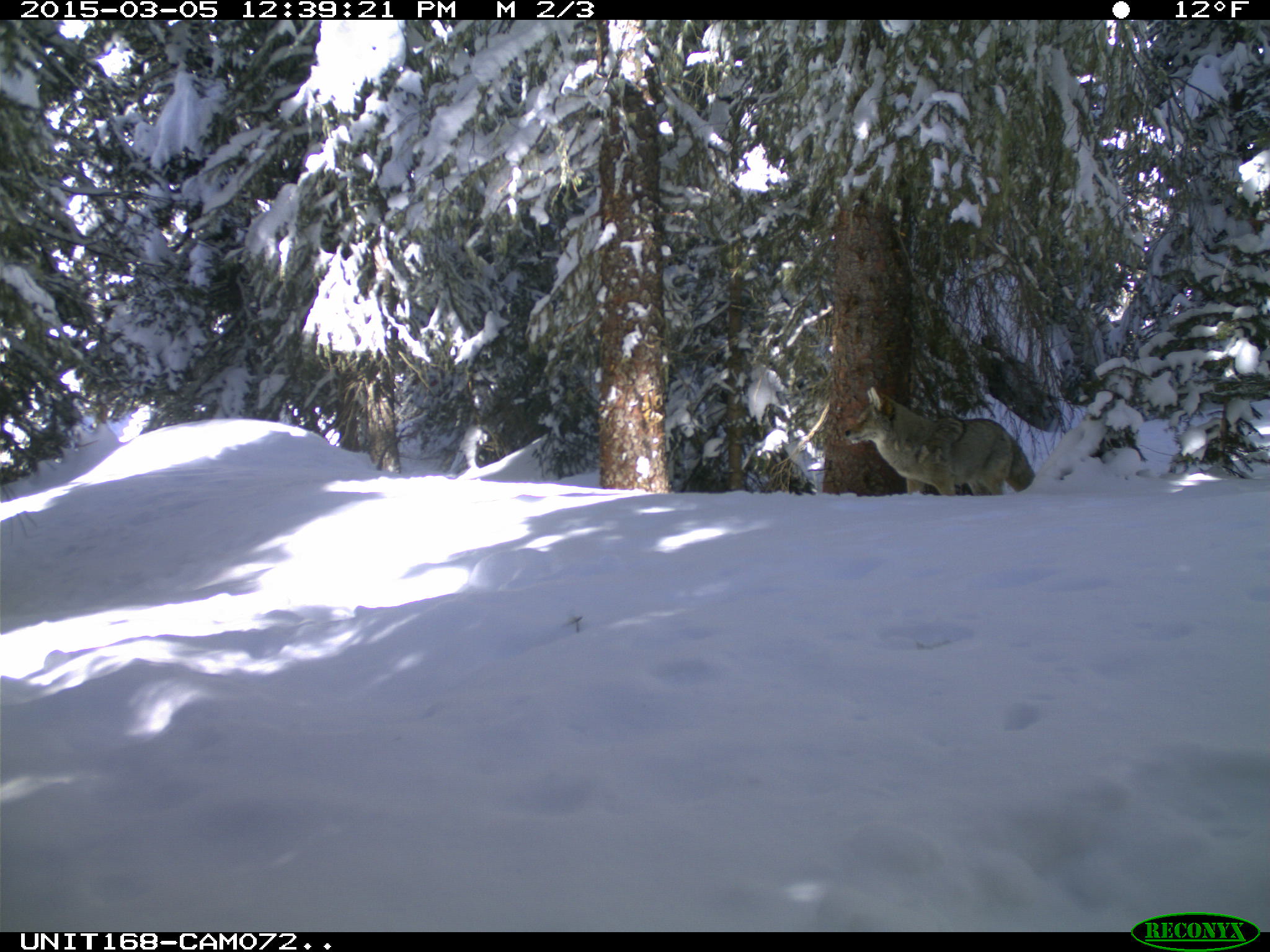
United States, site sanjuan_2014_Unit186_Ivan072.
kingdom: Animalia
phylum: Chordata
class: Mammalia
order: Carnivora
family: Canidae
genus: Canis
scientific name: Canis latrans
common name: coyote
Canis latrans (coyote).